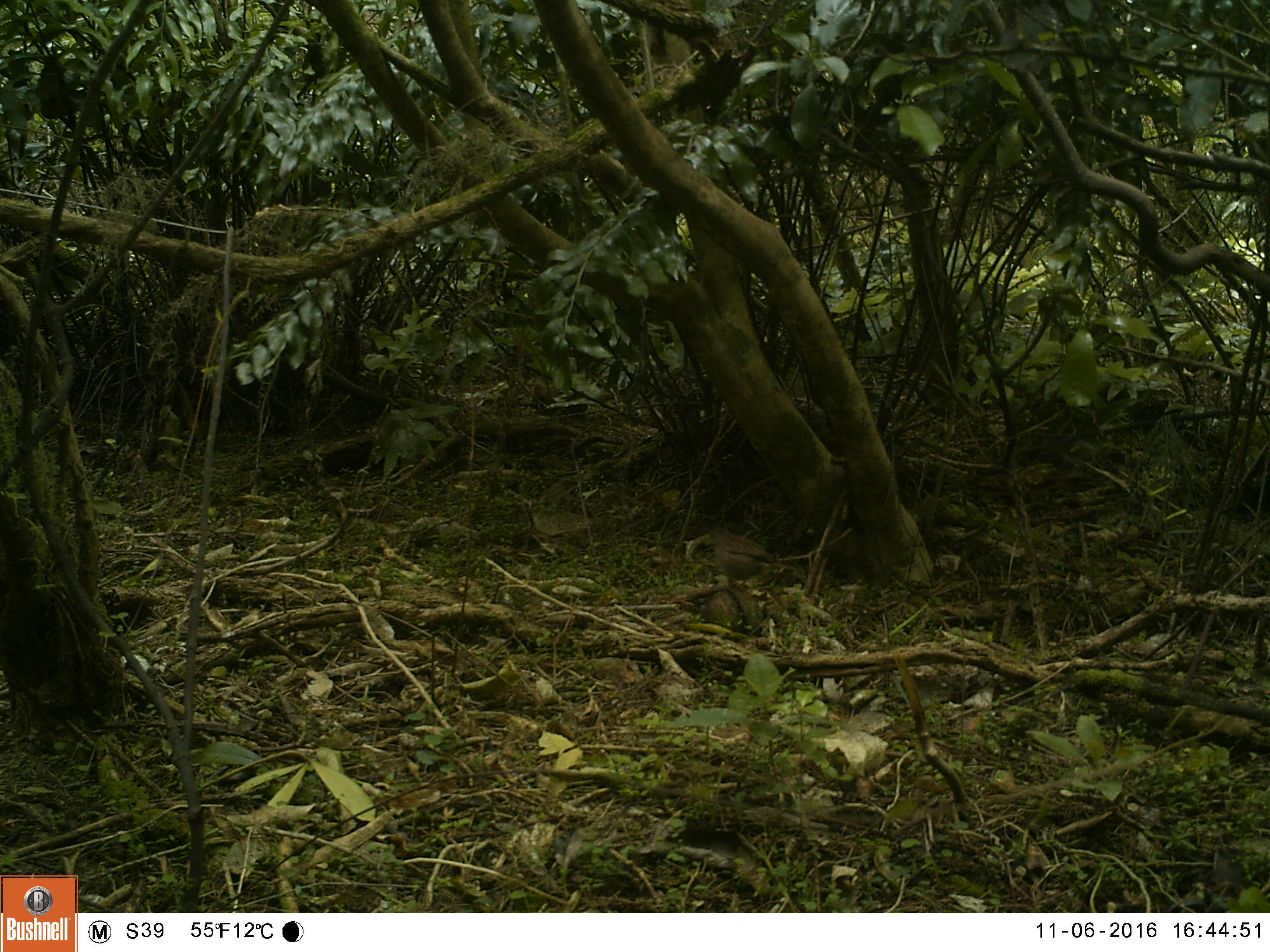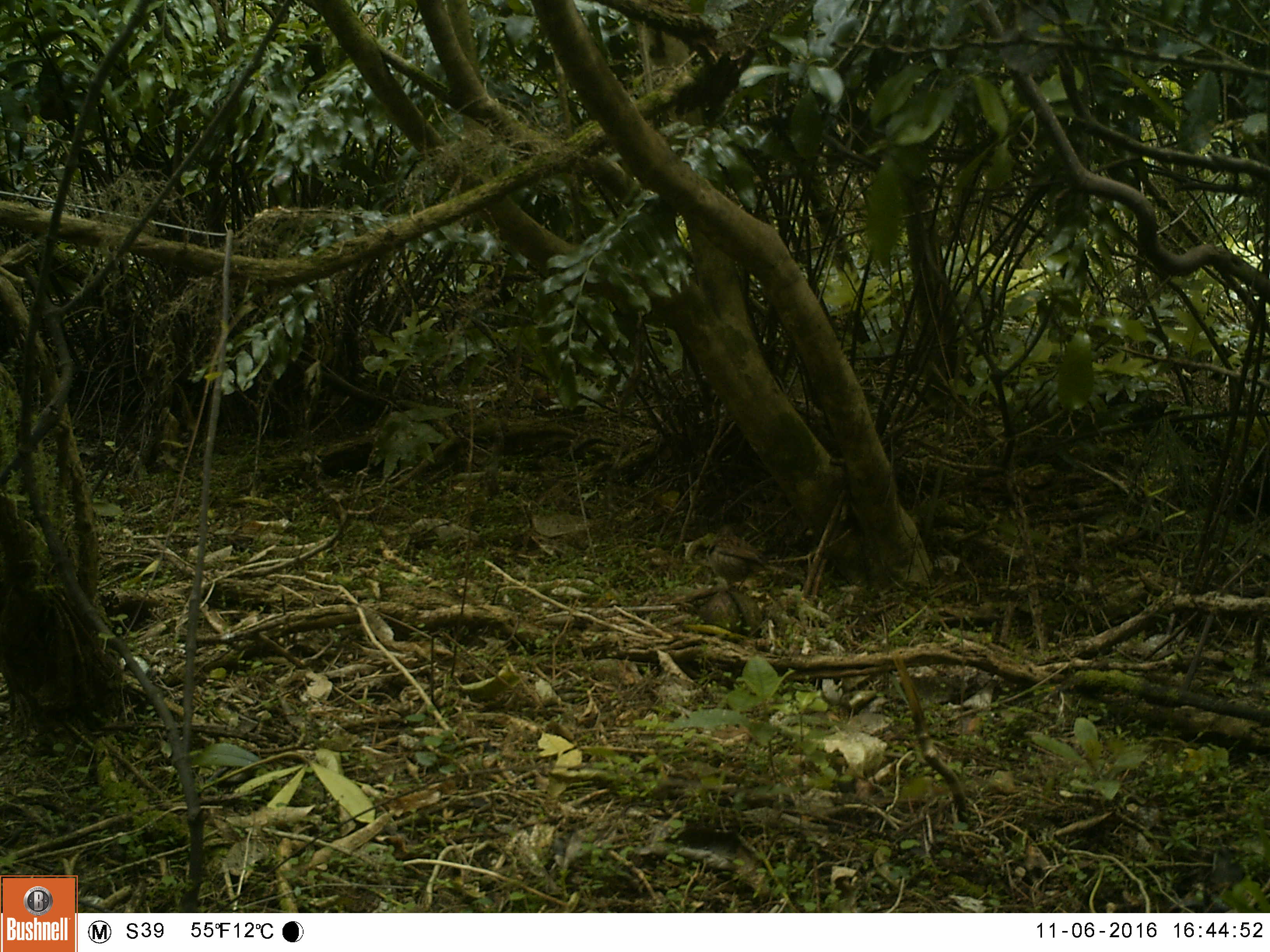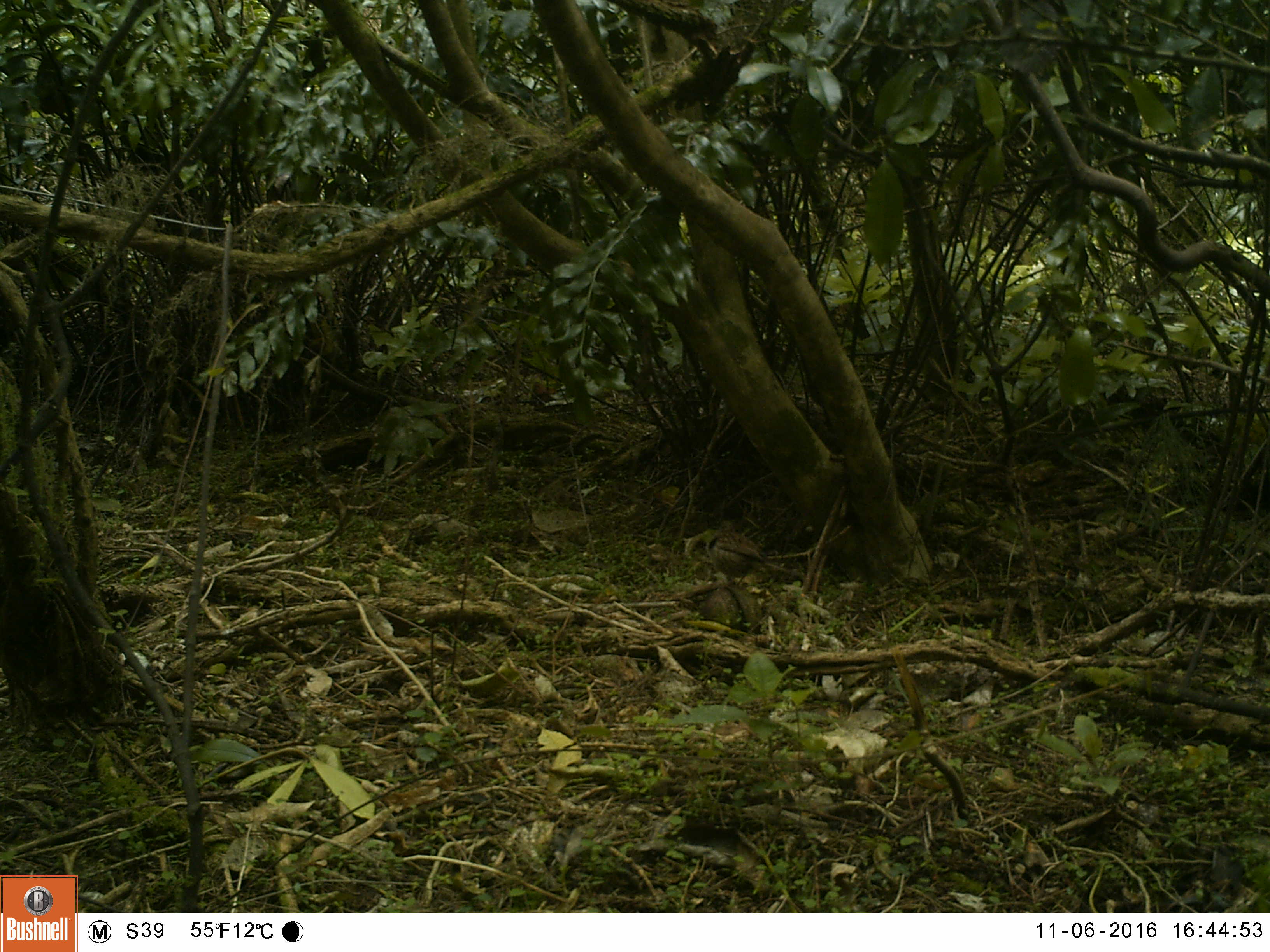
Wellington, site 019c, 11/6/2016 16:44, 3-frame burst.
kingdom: Animalia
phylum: Chordata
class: Aves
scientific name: Aves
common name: bird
Bird (Aves).